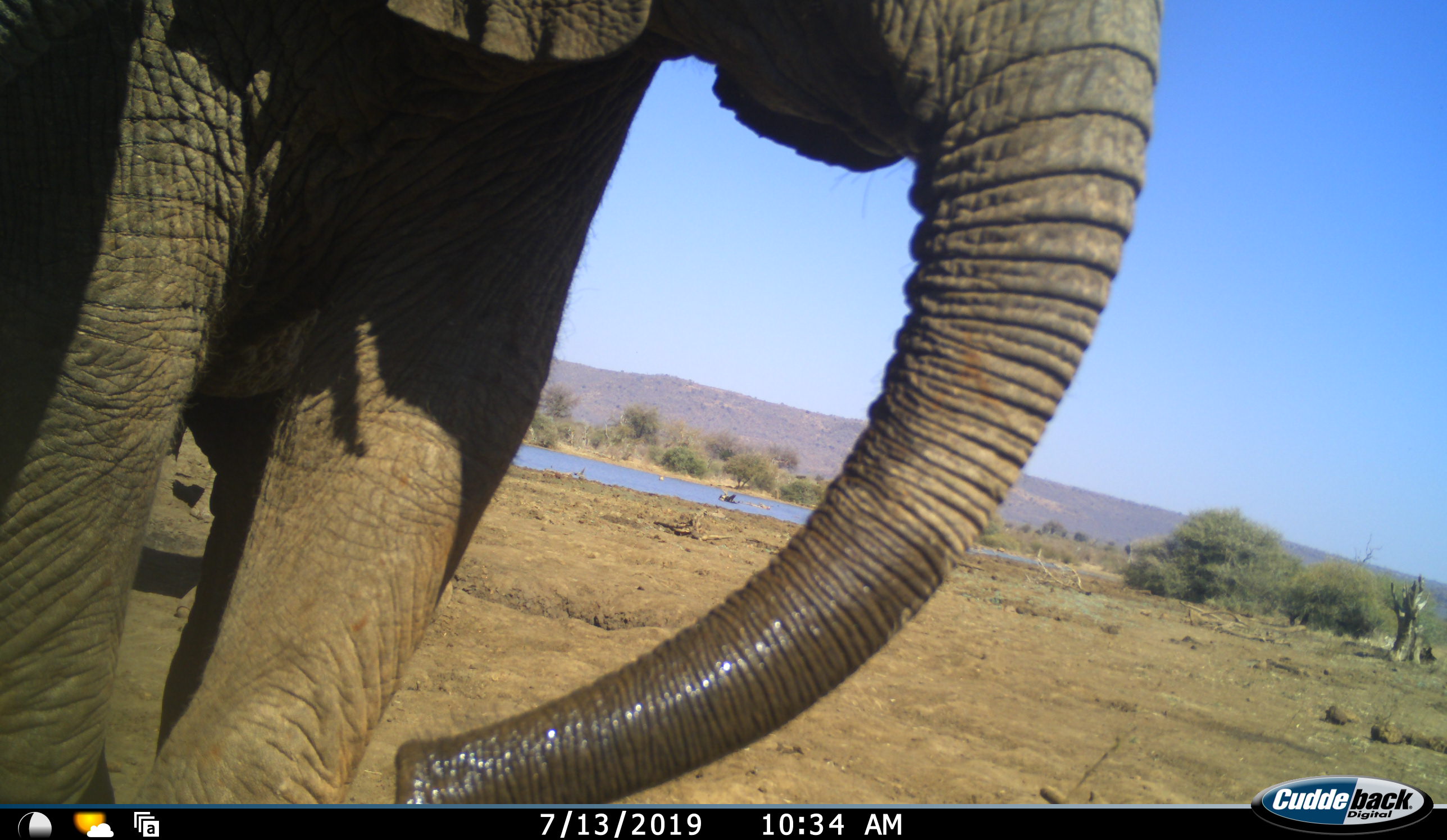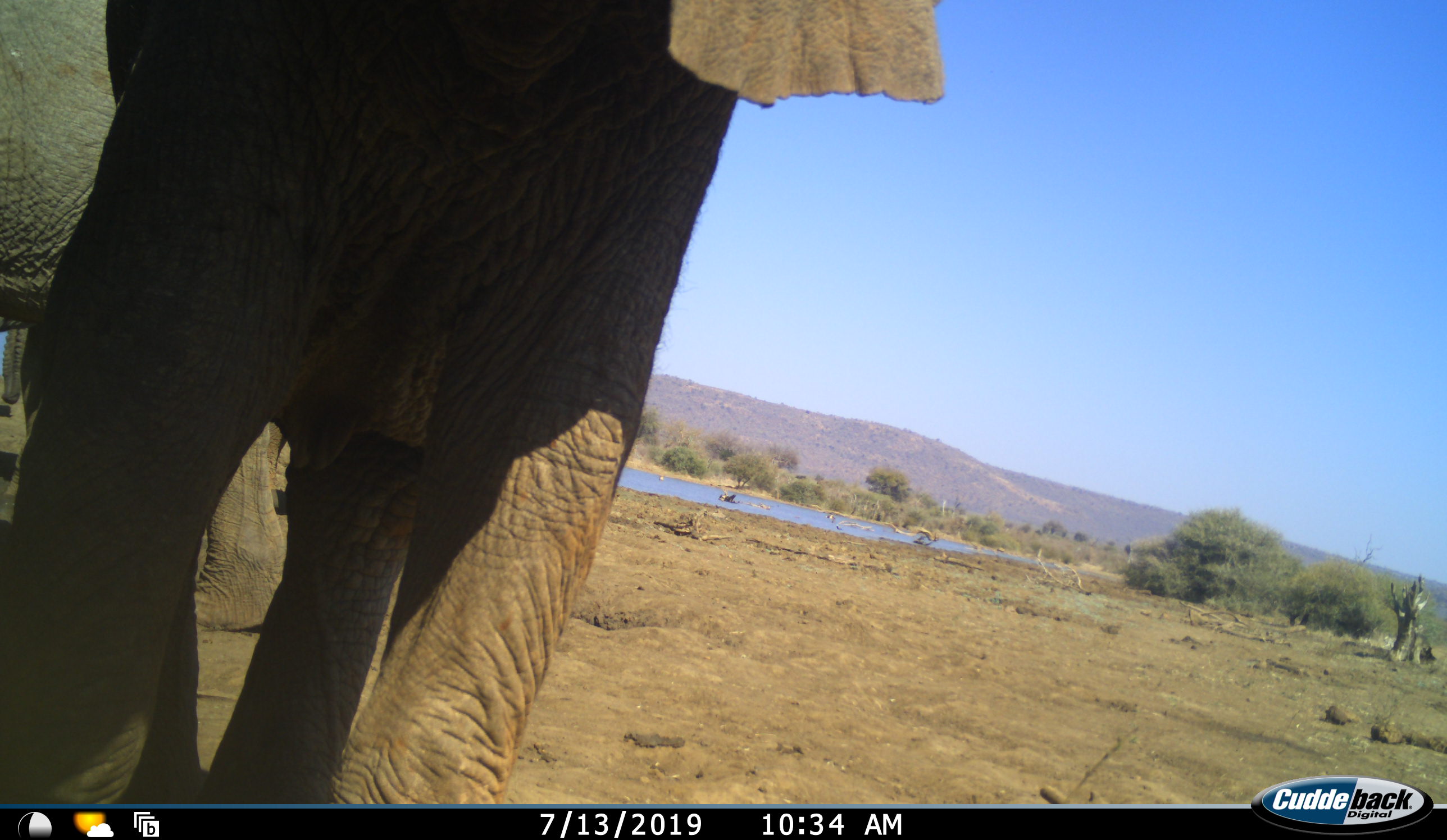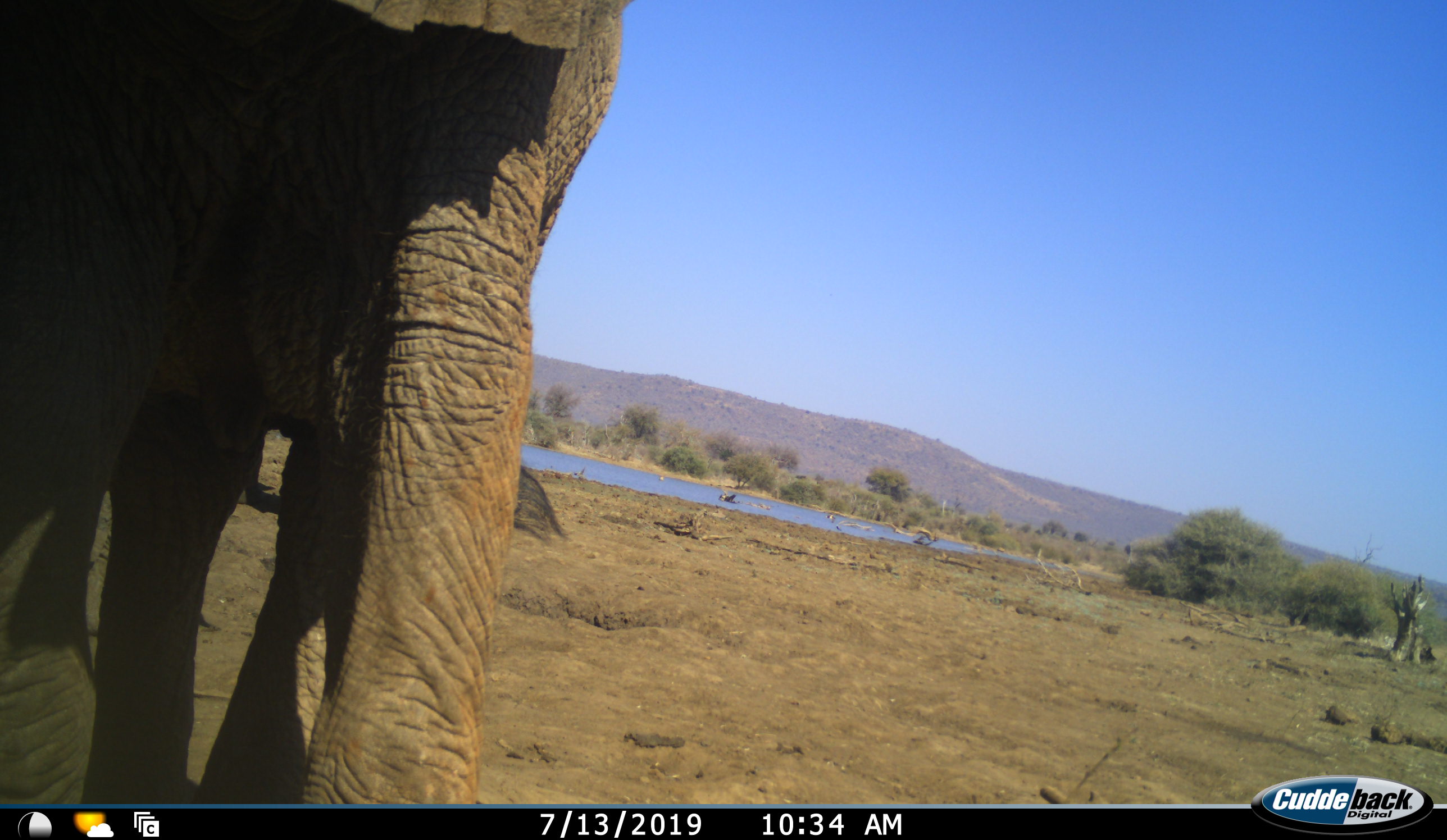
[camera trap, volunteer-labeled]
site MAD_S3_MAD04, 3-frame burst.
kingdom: Animalia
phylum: Chordata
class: Mammalia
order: Proboscidea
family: Elephantidae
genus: Loxodonta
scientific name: Loxodonta africana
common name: african bush elephant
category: elephant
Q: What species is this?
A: Elephant (african bush elephant) (Loxodonta africana).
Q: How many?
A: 2.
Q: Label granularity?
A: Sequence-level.